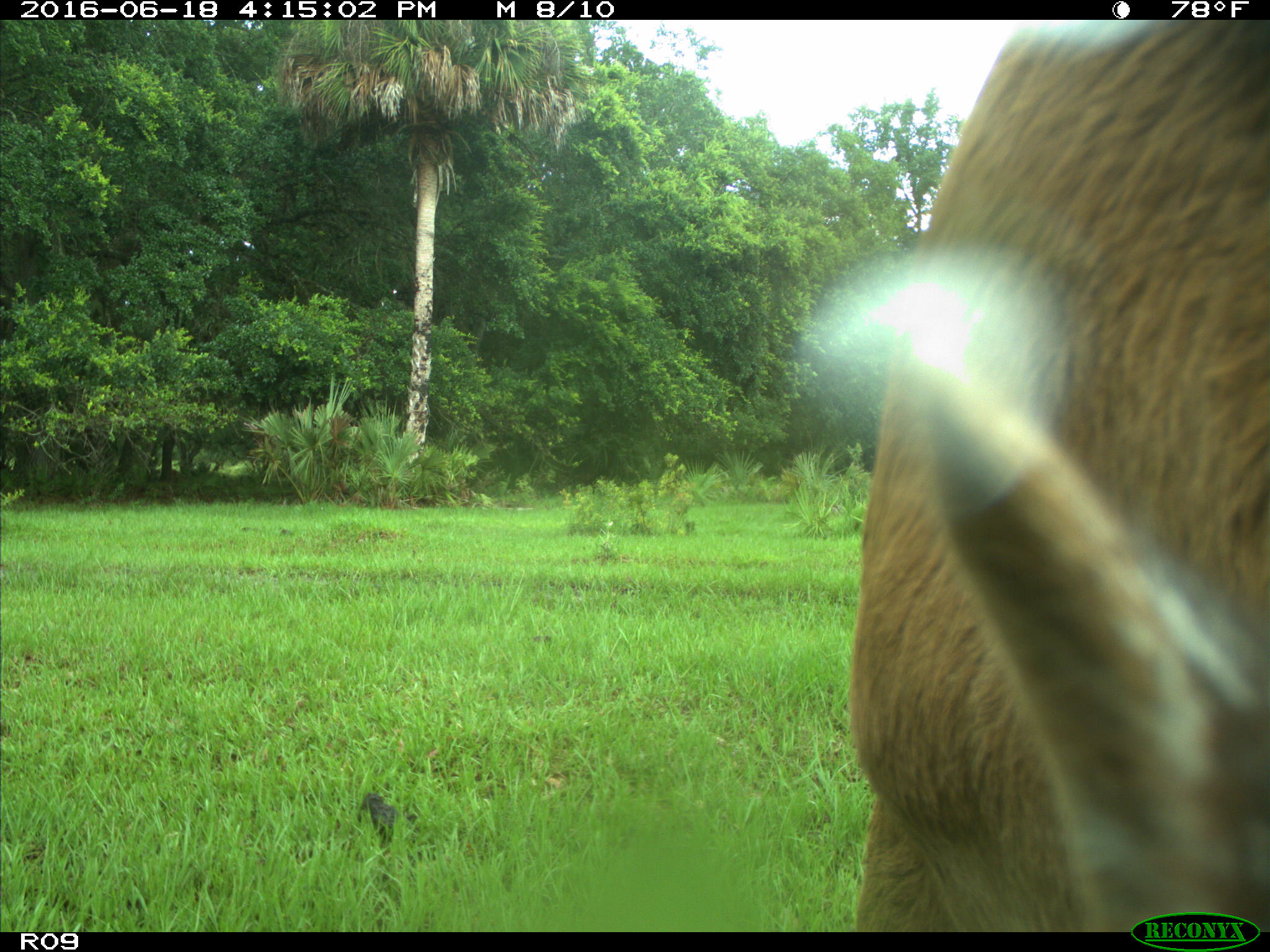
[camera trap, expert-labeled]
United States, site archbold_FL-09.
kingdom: Animalia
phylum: Chordata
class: Mammalia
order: Artiodactyla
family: Bovidae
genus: Bos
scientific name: Bos taurus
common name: domestic cow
Bos taurus (domestic cow).